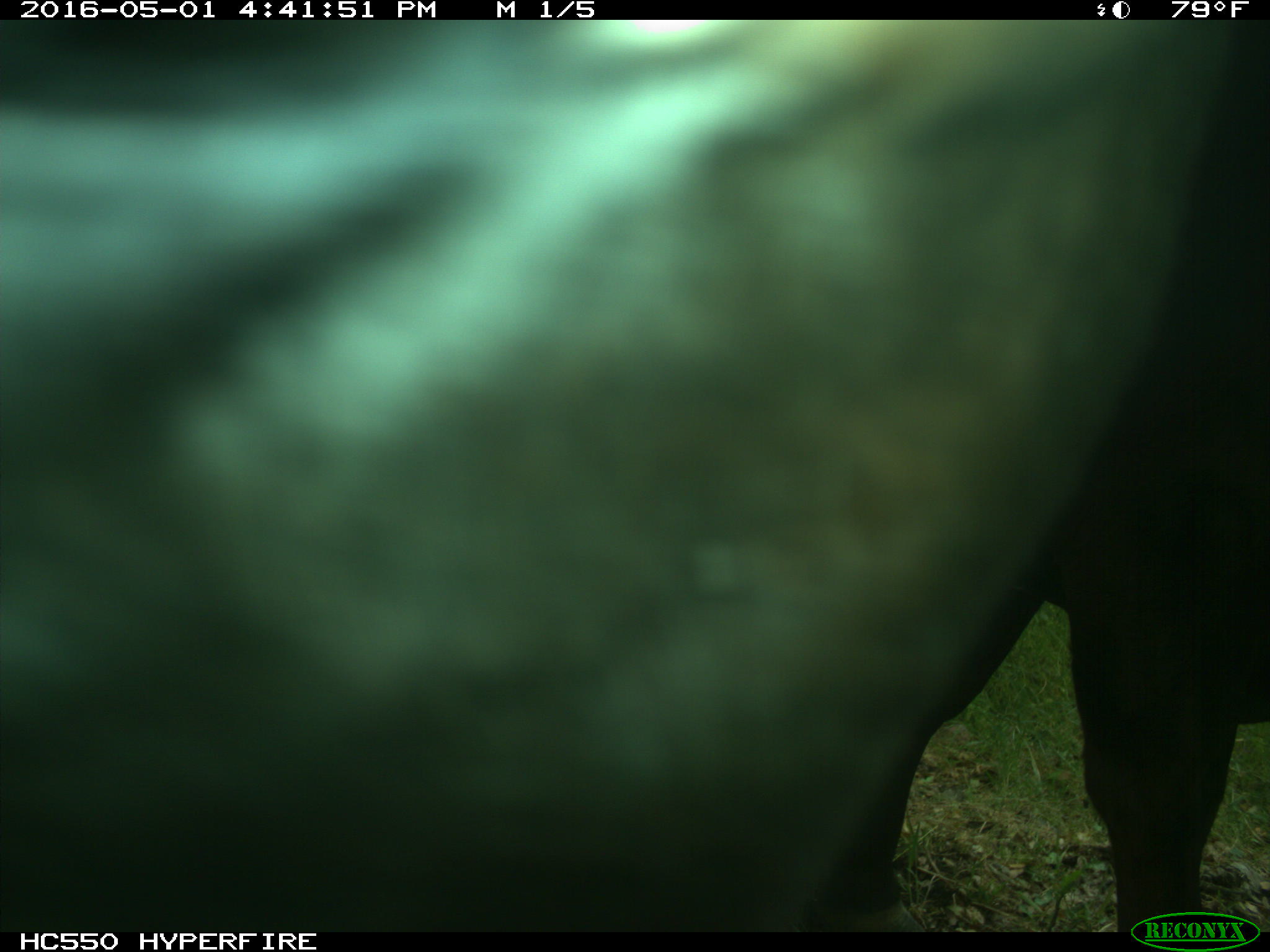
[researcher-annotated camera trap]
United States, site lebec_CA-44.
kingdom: Animalia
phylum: Chordata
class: Mammalia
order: Artiodactyla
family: Bovidae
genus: Bos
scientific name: Bos taurus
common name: domestic cow